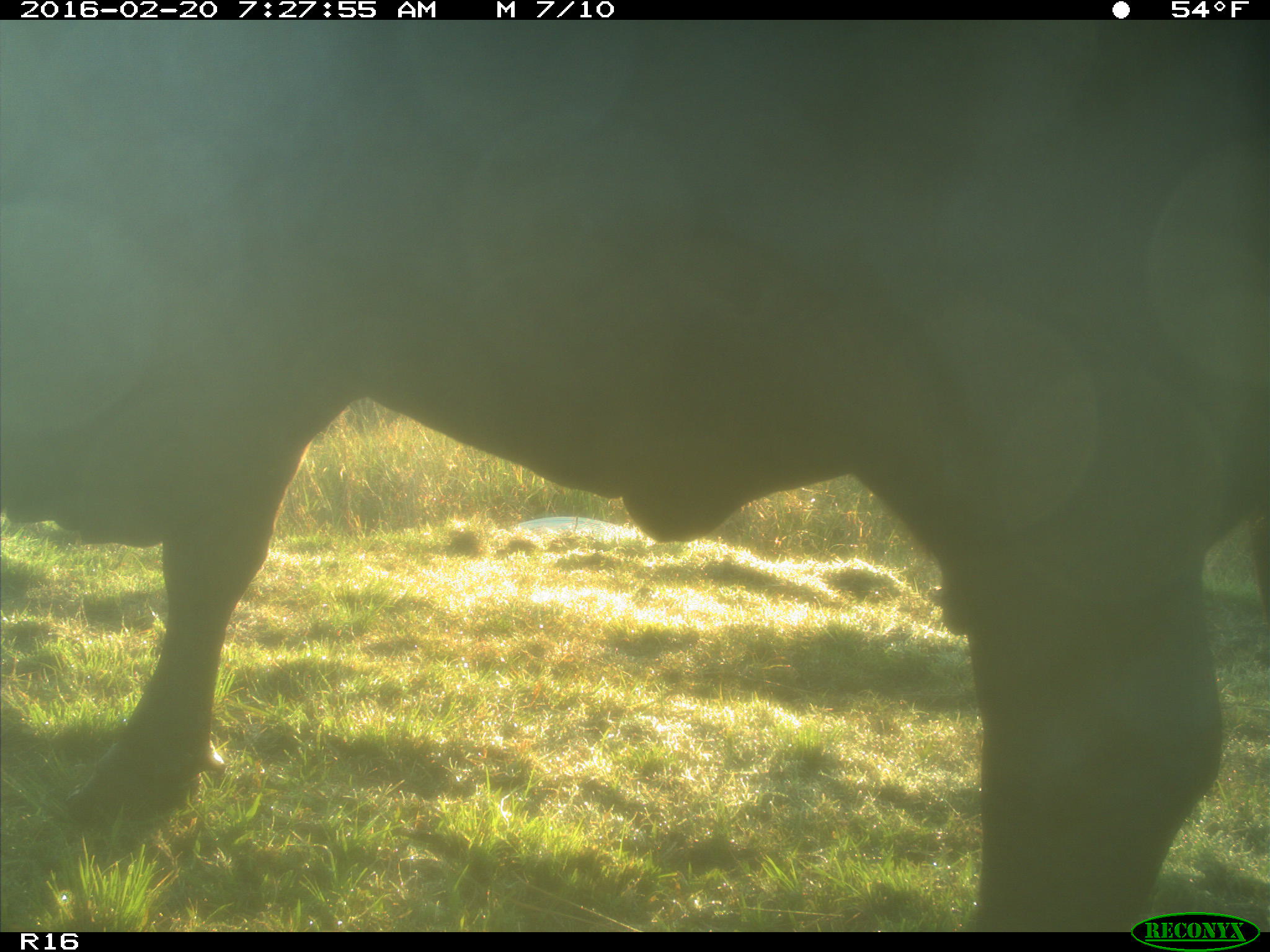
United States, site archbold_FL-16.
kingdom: Animalia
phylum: Chordata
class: Mammalia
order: Artiodactyla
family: Bovidae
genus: Bos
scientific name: Bos taurus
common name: domestic cow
Bos taurus (domestic cow).